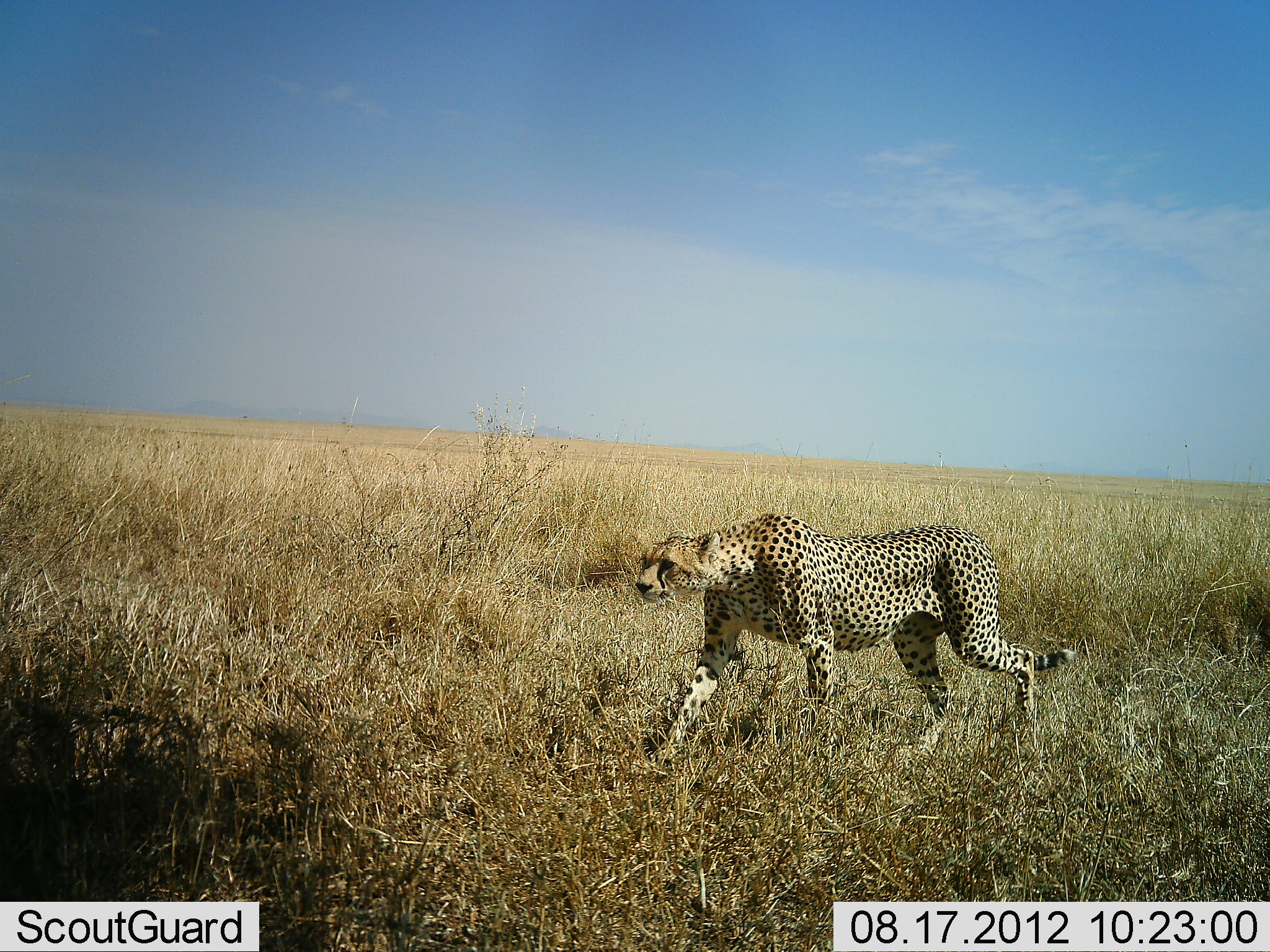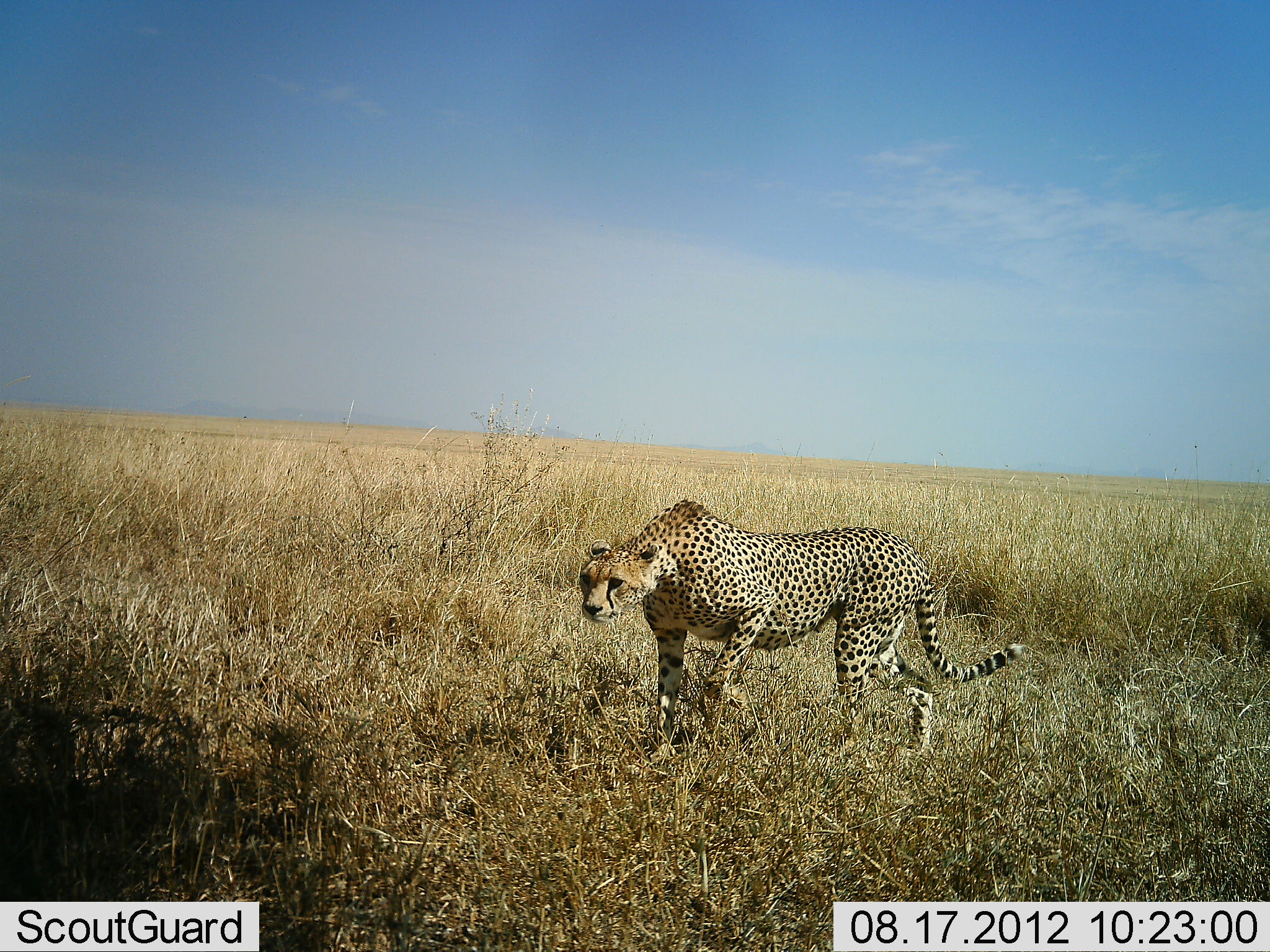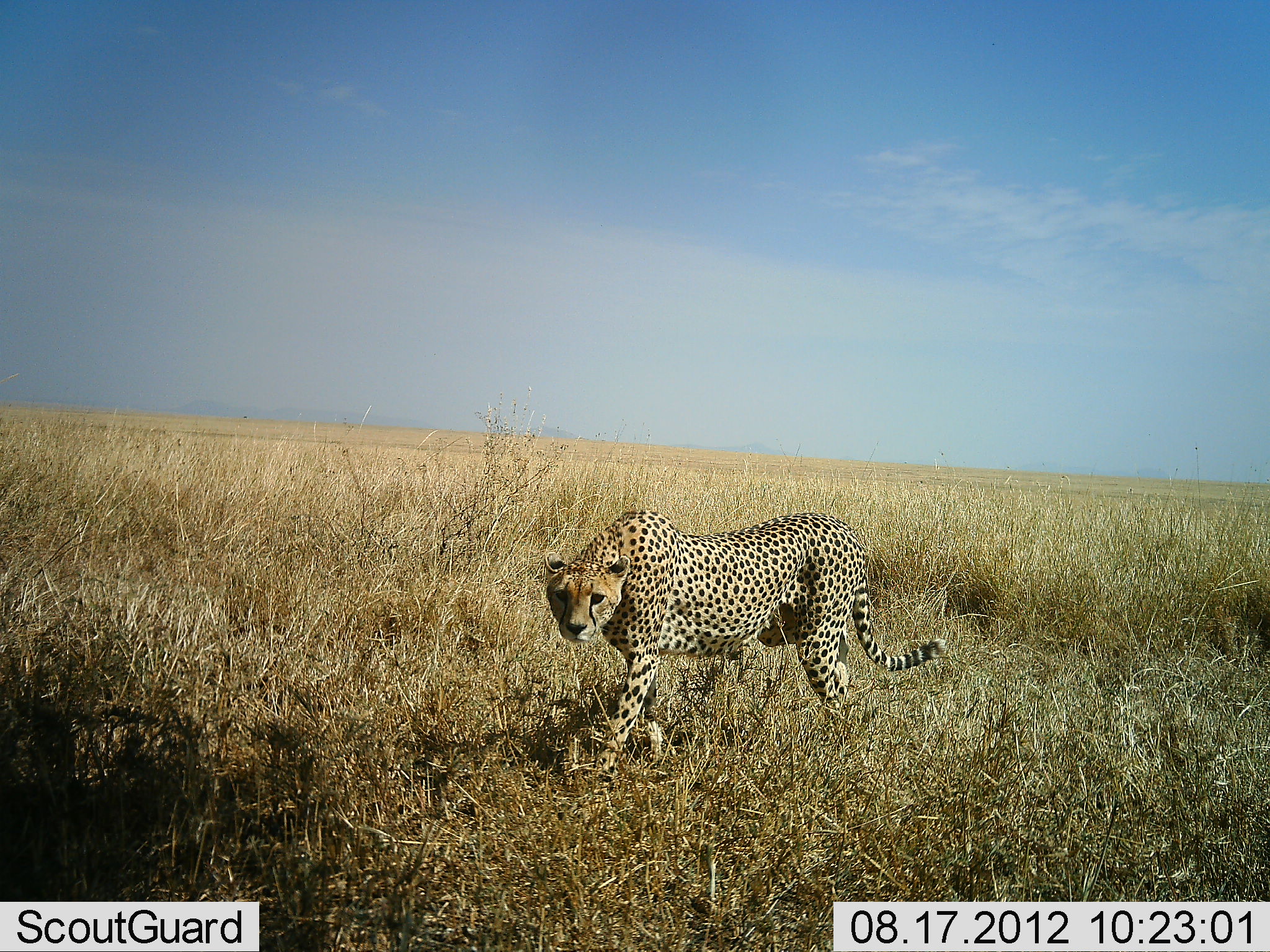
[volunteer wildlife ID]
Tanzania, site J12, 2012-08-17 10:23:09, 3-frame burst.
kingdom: Animalia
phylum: Chordata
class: Mammalia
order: Carnivora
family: Felidae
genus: Acinonyx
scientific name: Acinonyx jubatus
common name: cheetah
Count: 1.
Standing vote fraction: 10%.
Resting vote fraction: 0%.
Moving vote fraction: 100%.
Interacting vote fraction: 0%.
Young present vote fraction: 0%.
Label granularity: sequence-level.